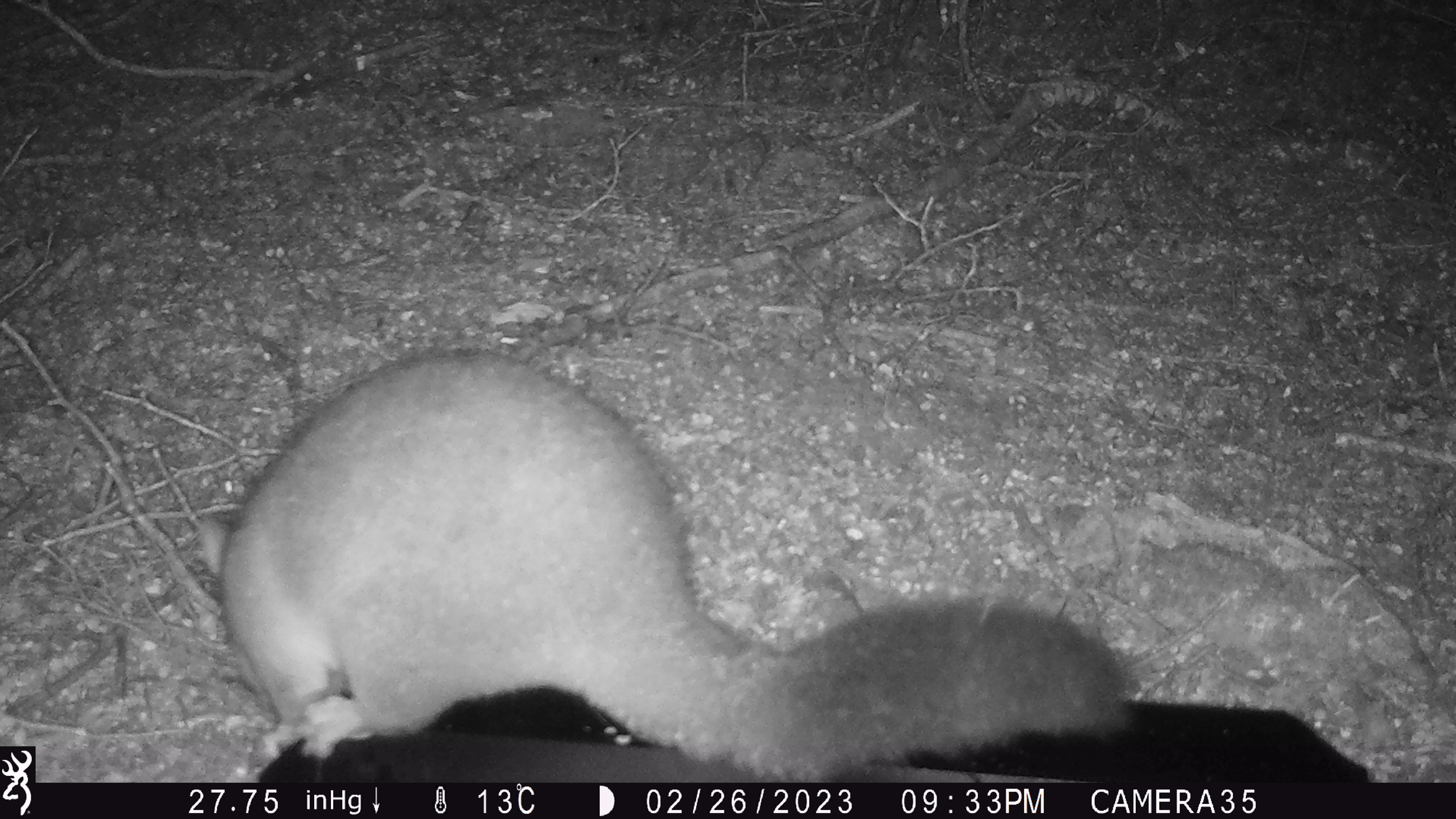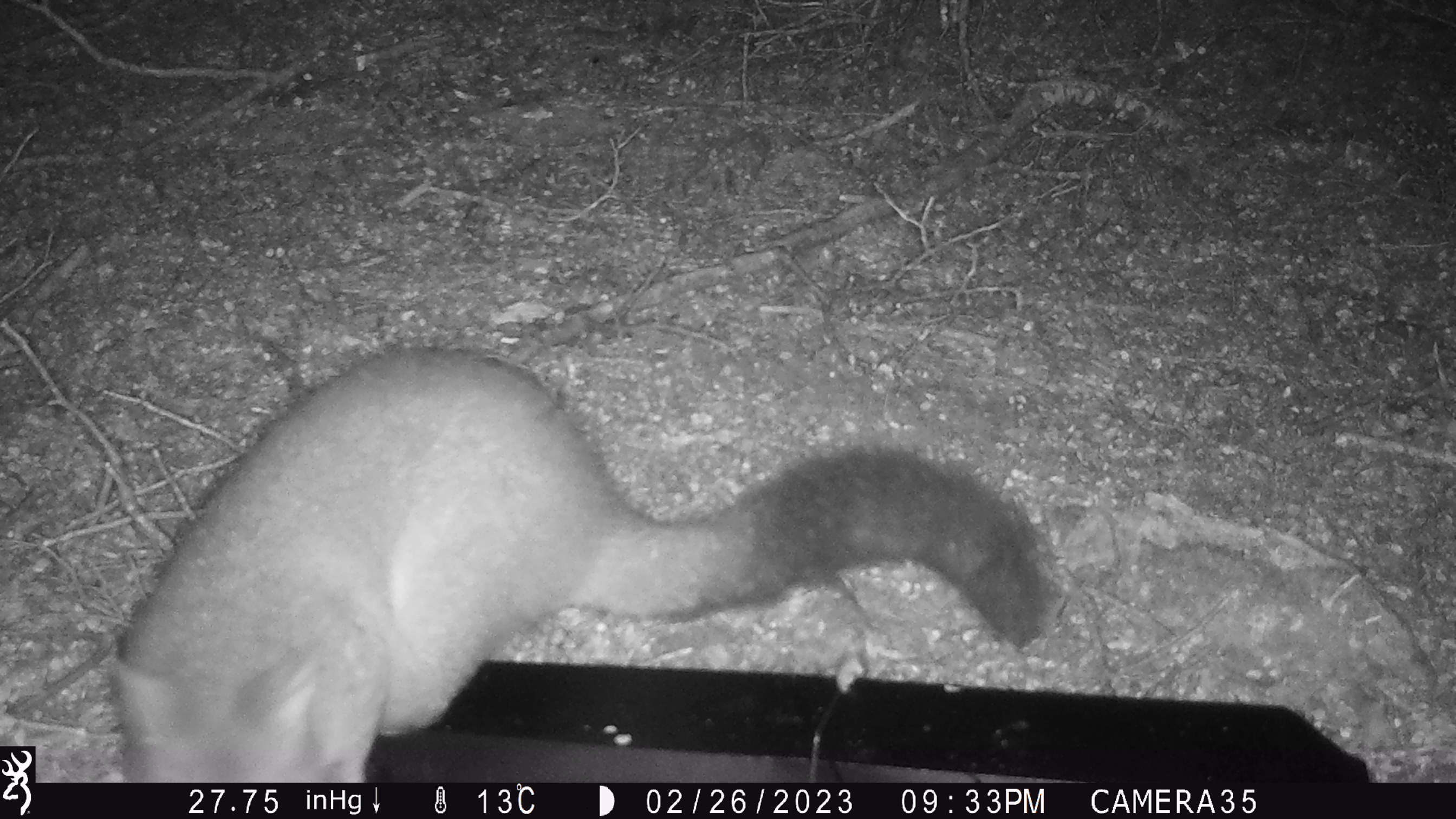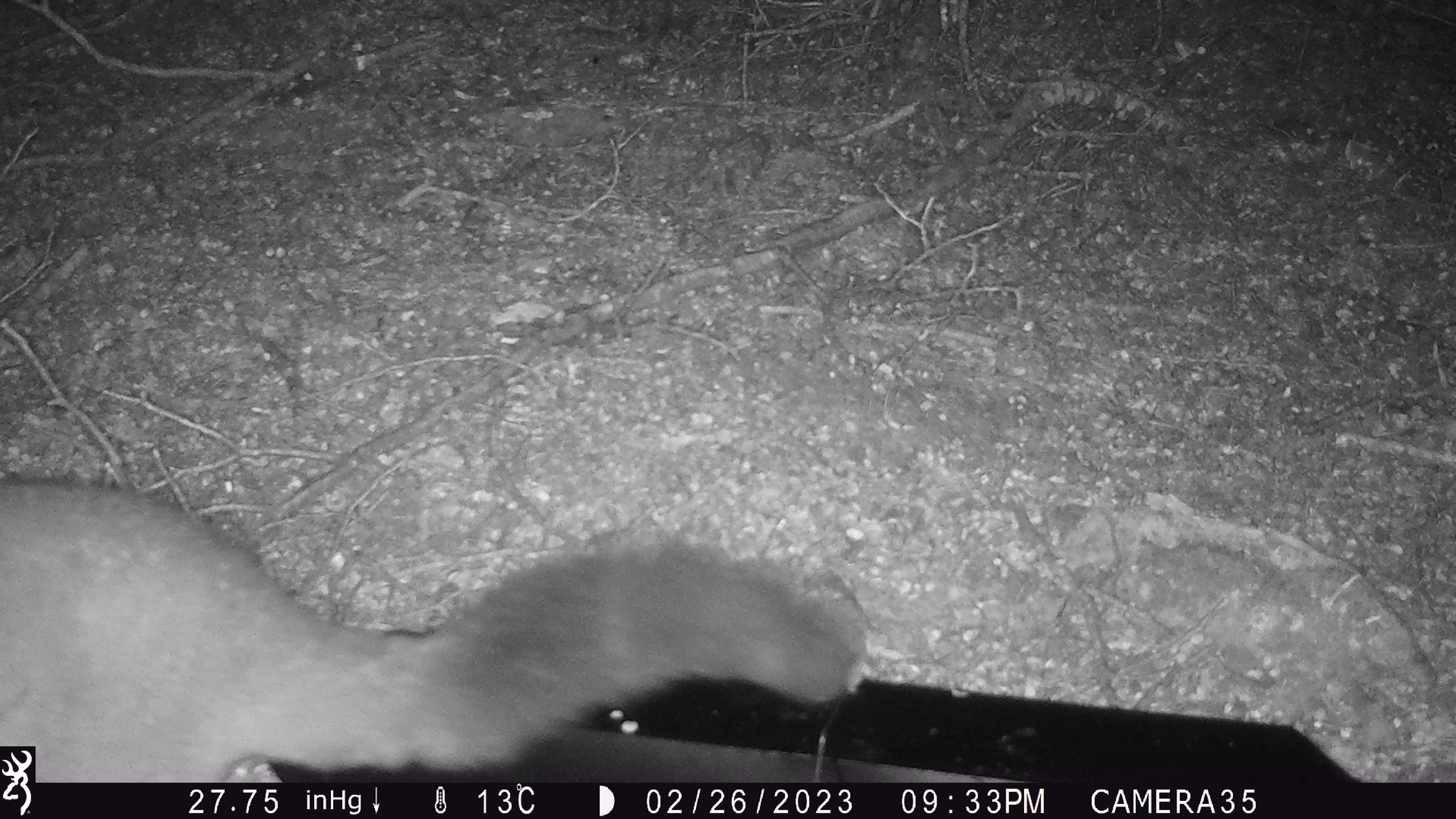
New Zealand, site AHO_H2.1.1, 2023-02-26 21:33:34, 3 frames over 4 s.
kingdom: Animalia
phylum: Chordata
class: Mammalia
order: Carnivora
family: Mustelidae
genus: Mustela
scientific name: Mustela erminea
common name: stoat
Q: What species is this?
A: Stoat (Mustela erminea).